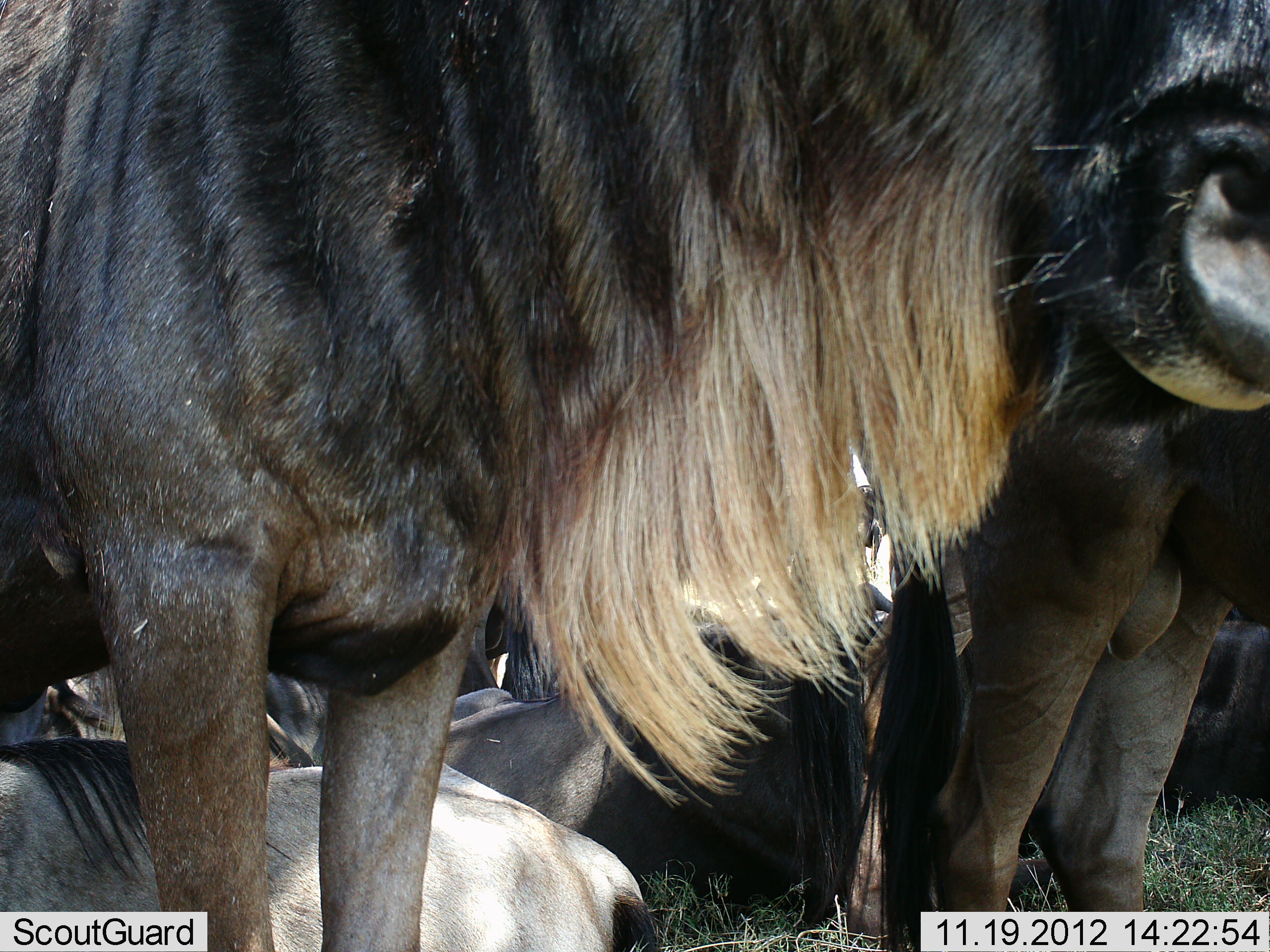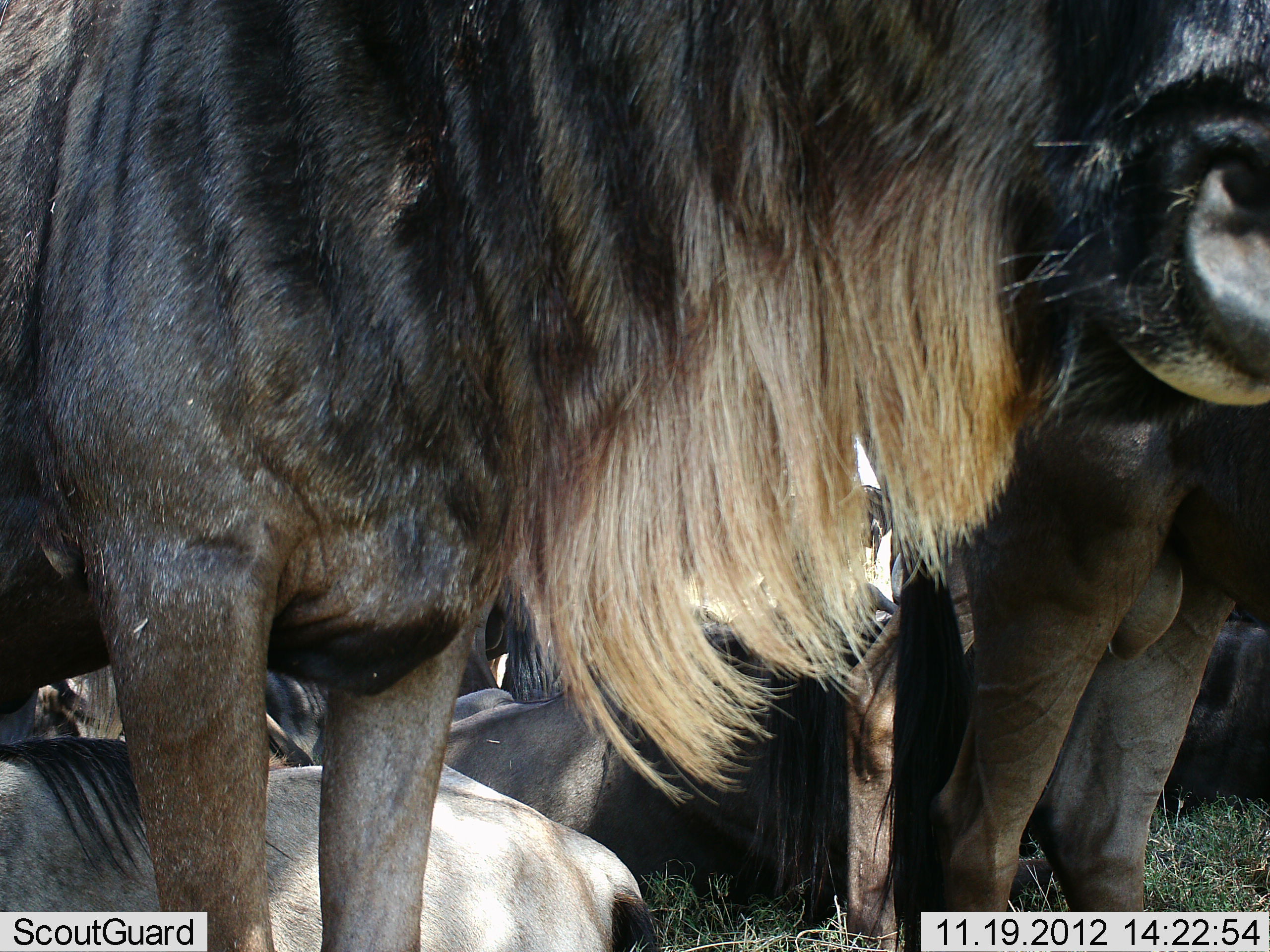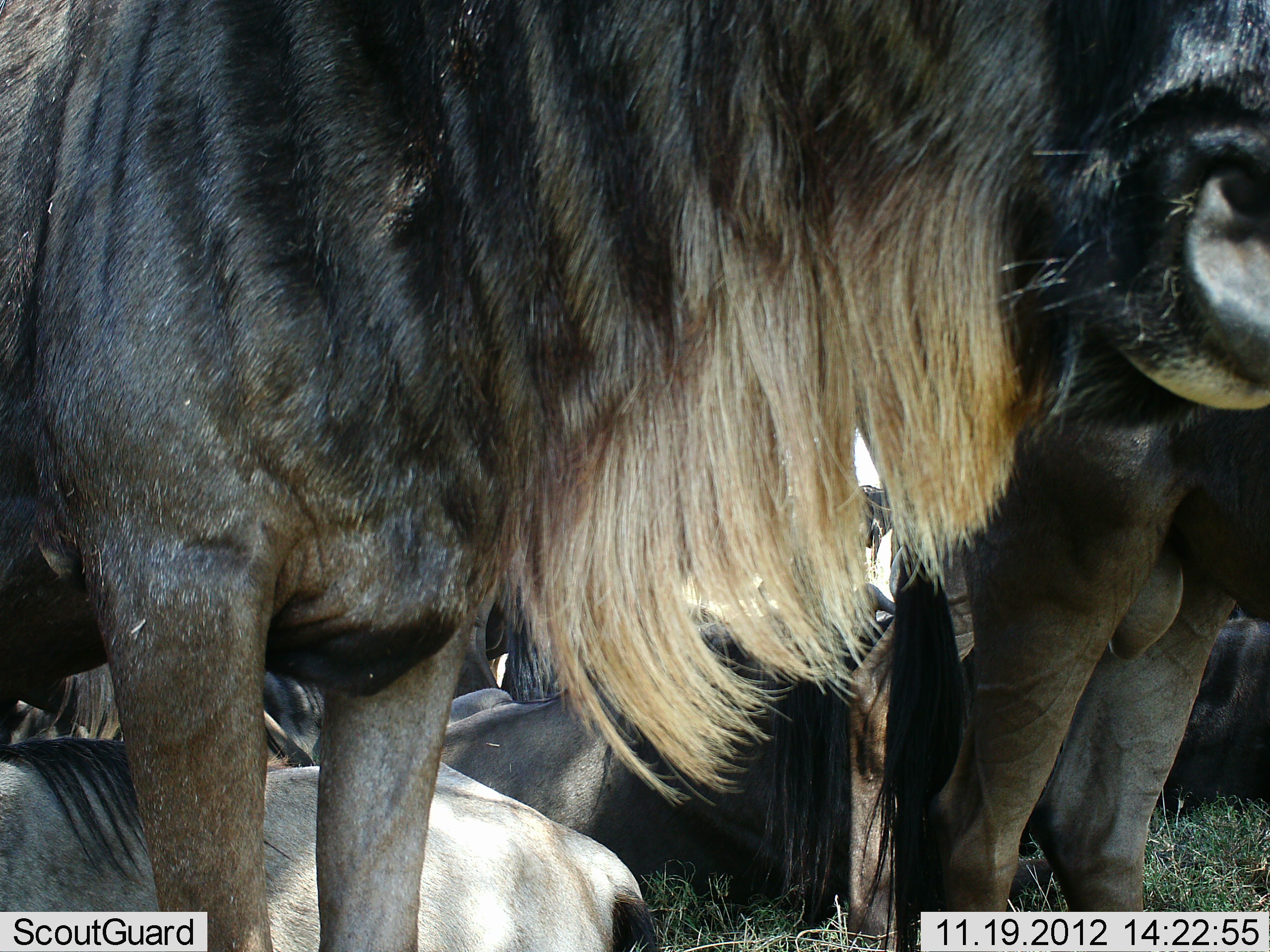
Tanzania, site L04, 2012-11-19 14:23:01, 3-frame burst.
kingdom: Animalia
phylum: Chordata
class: Mammalia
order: Artiodactyla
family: Bovidae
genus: Connochaetes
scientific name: Connochaetes taurinus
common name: blue wildebeest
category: wildebeest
Wildebeest (blue wildebeest) (Connochaetes taurinus), count 7. Behavior (volunteer vote fractions): standing 90%, resting 100%, moving 0%, interacting 0%. Young present (vote fraction): 0%. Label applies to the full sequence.